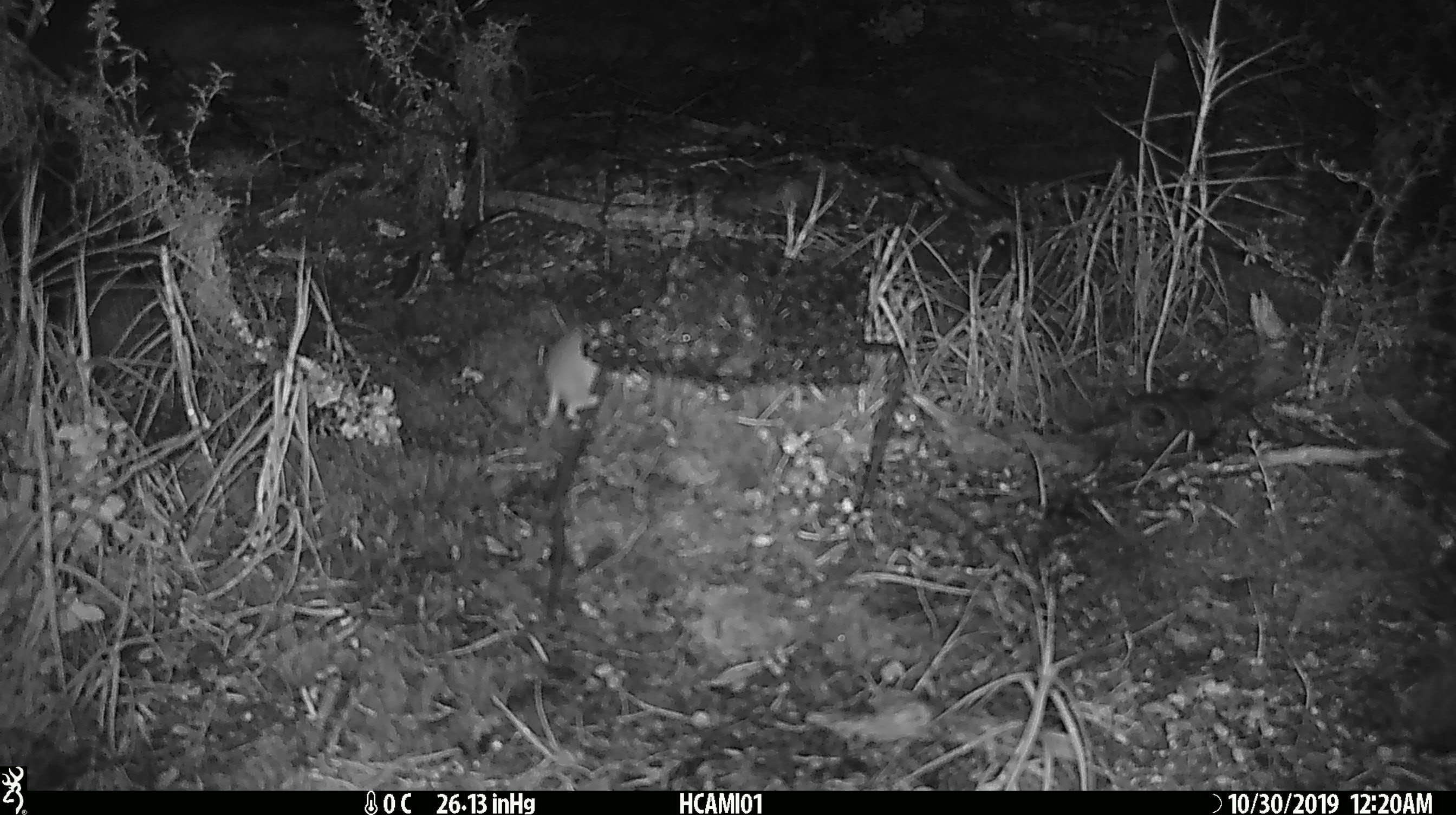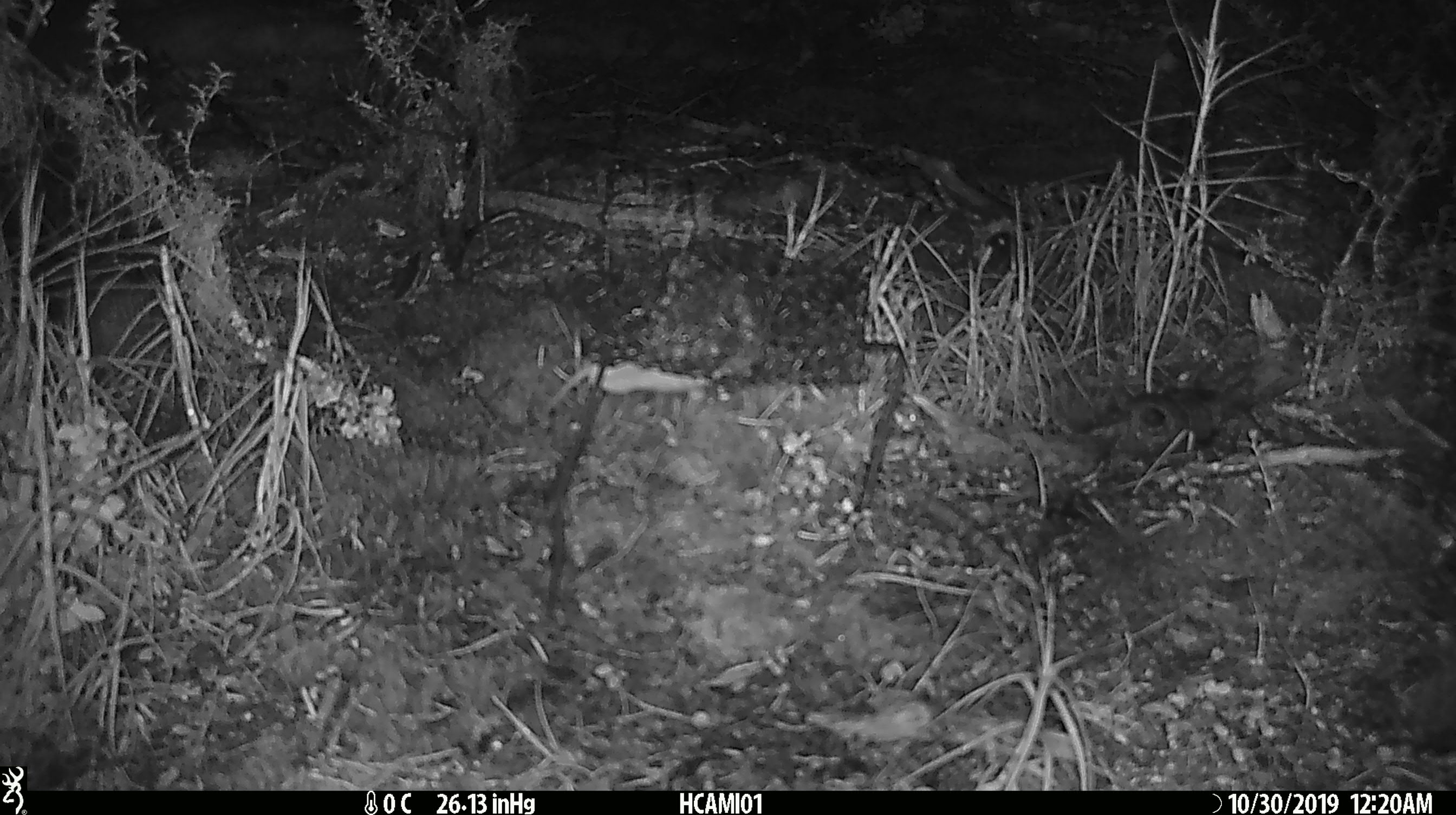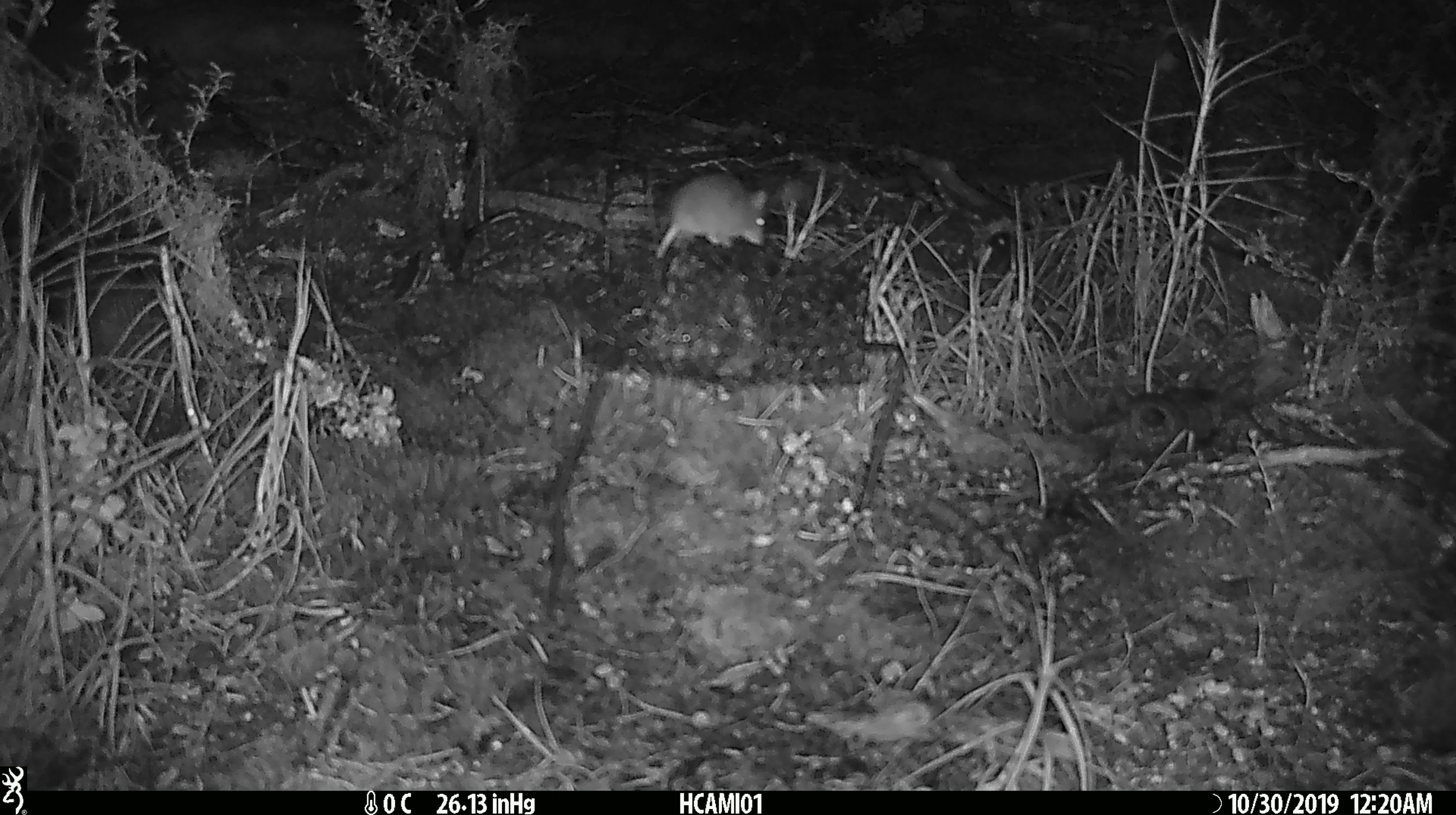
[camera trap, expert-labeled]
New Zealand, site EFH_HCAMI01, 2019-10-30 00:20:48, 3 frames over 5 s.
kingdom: Animalia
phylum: Chordata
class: Mammalia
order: Rodentia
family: Muridae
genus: Mus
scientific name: Mus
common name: mouse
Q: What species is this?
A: Mouse (Mus).